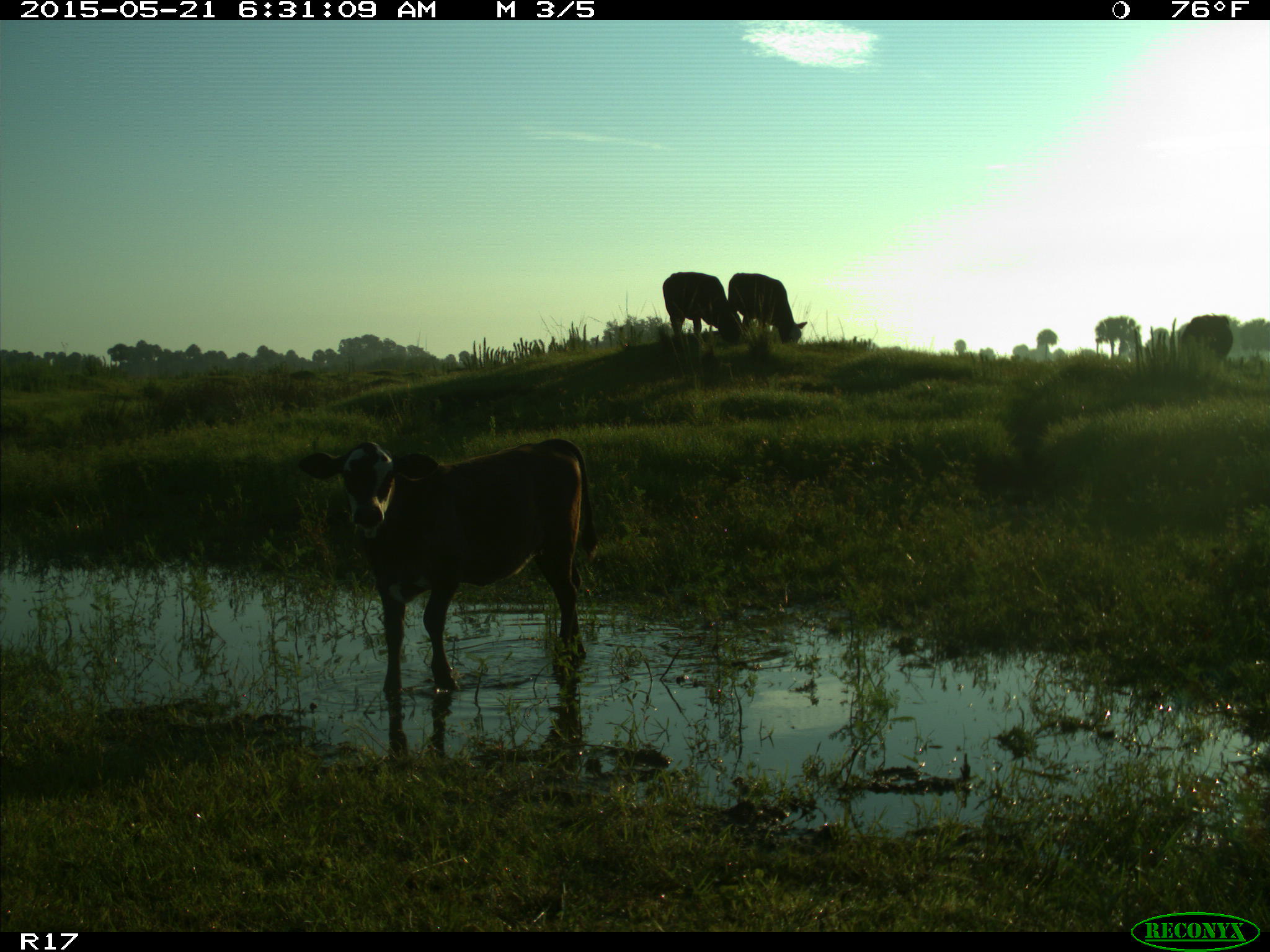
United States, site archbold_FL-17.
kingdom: Animalia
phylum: Chordata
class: Mammalia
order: Artiodactyla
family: Bovidae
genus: Bos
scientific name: Bos taurus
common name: domestic cow